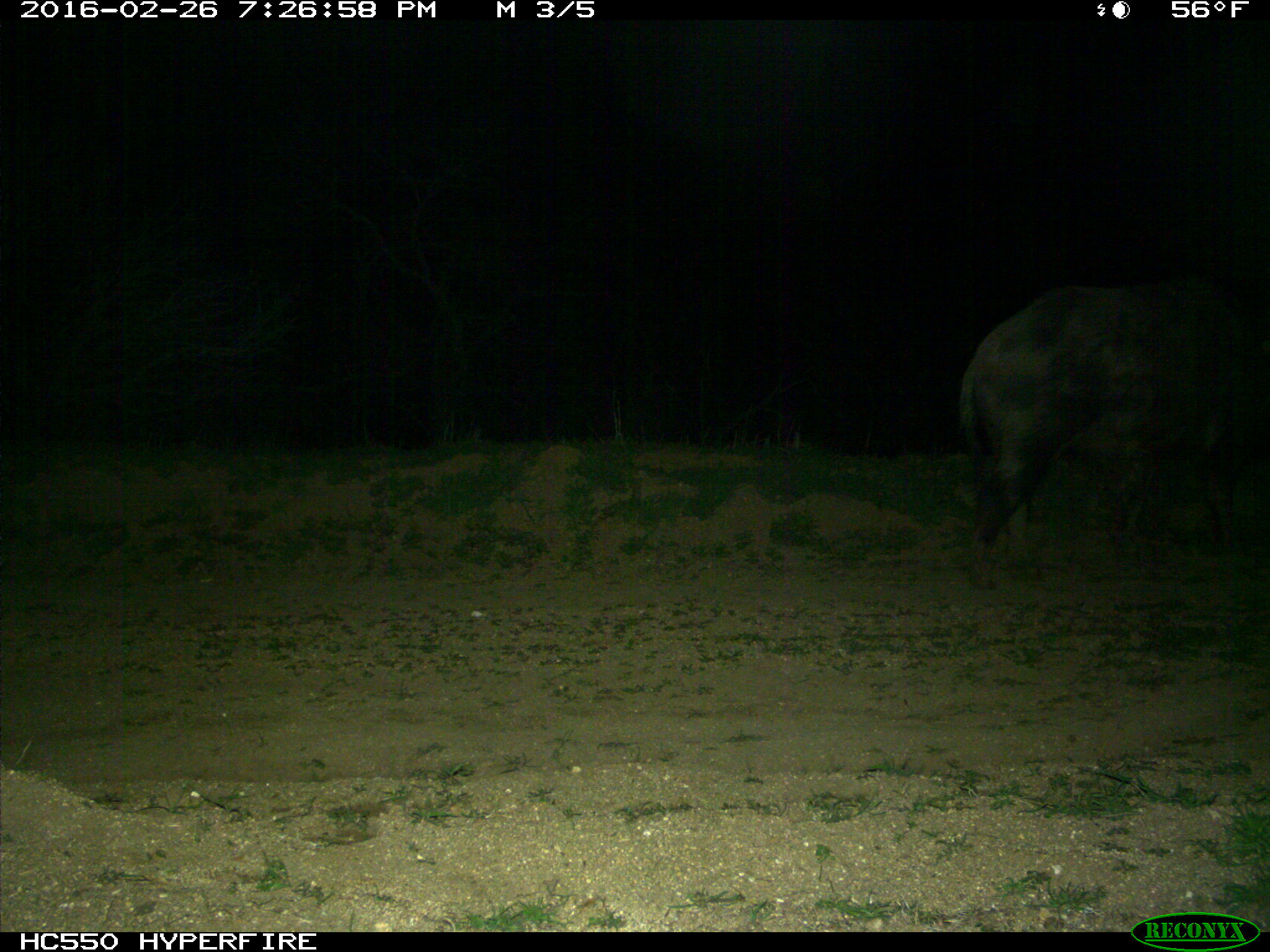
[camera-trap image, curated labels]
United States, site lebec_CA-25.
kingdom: Animalia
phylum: Chordata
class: Mammalia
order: Artiodactyla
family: Suidae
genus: Sus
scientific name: Sus scrofa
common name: wild boar